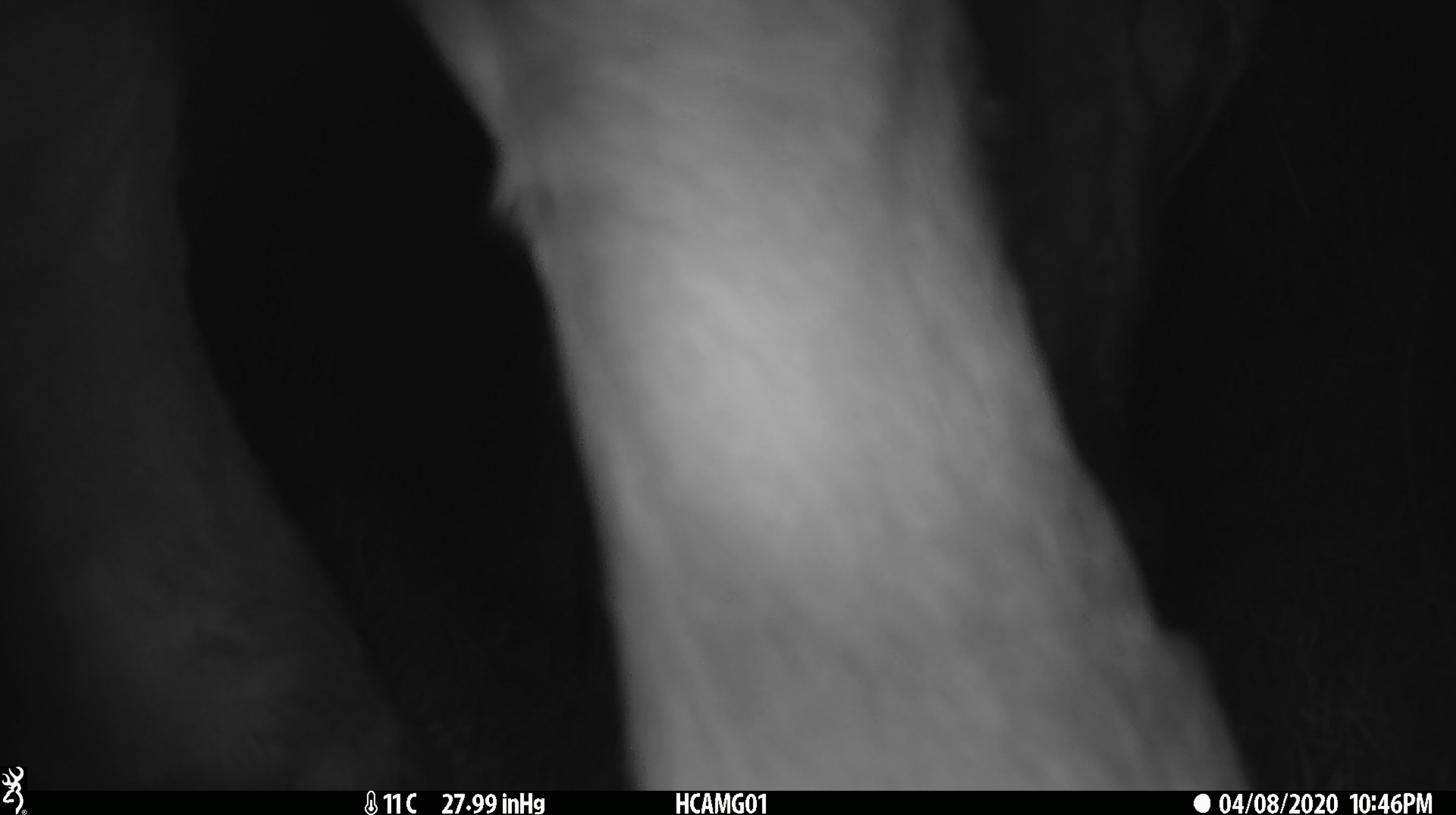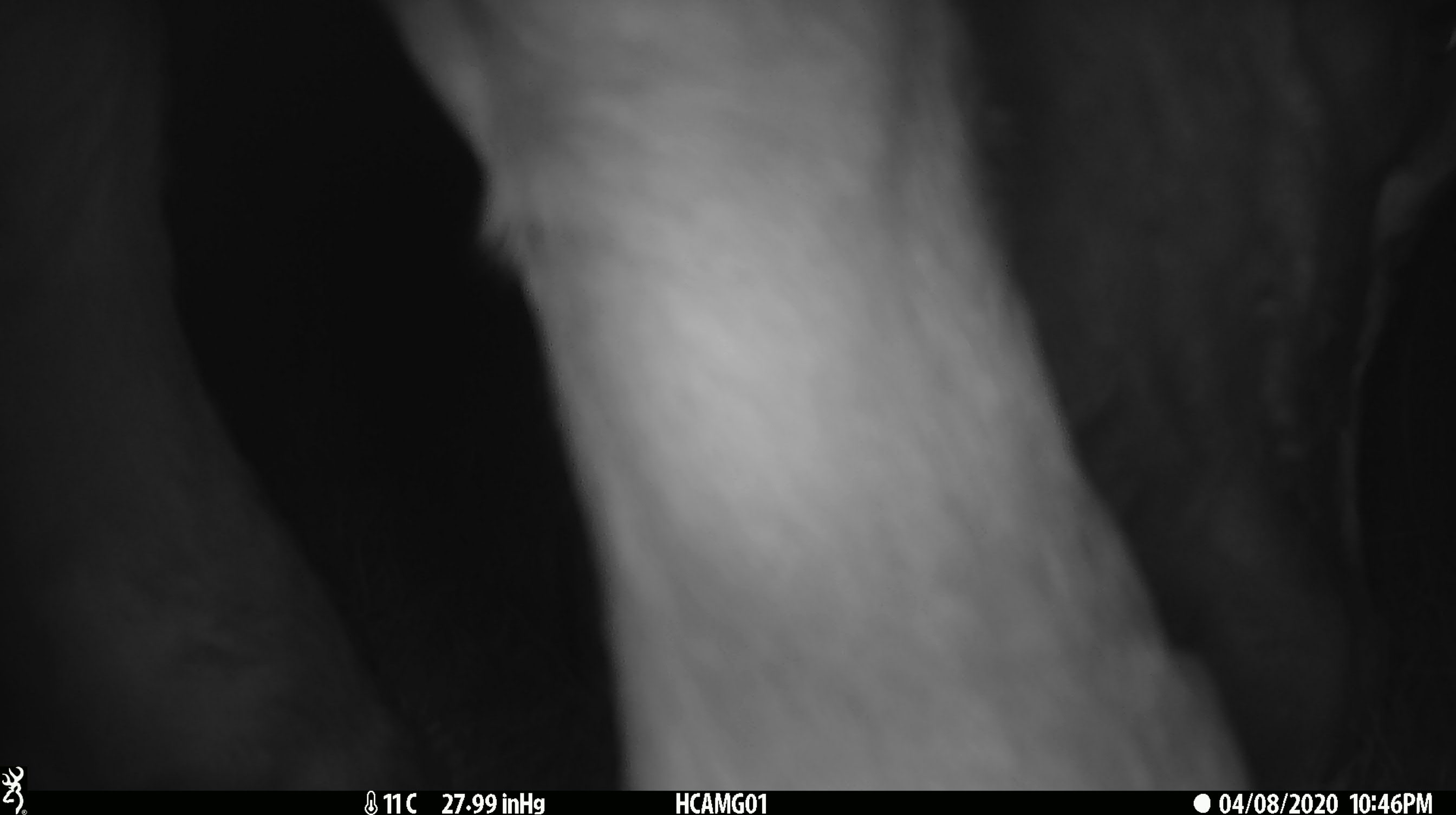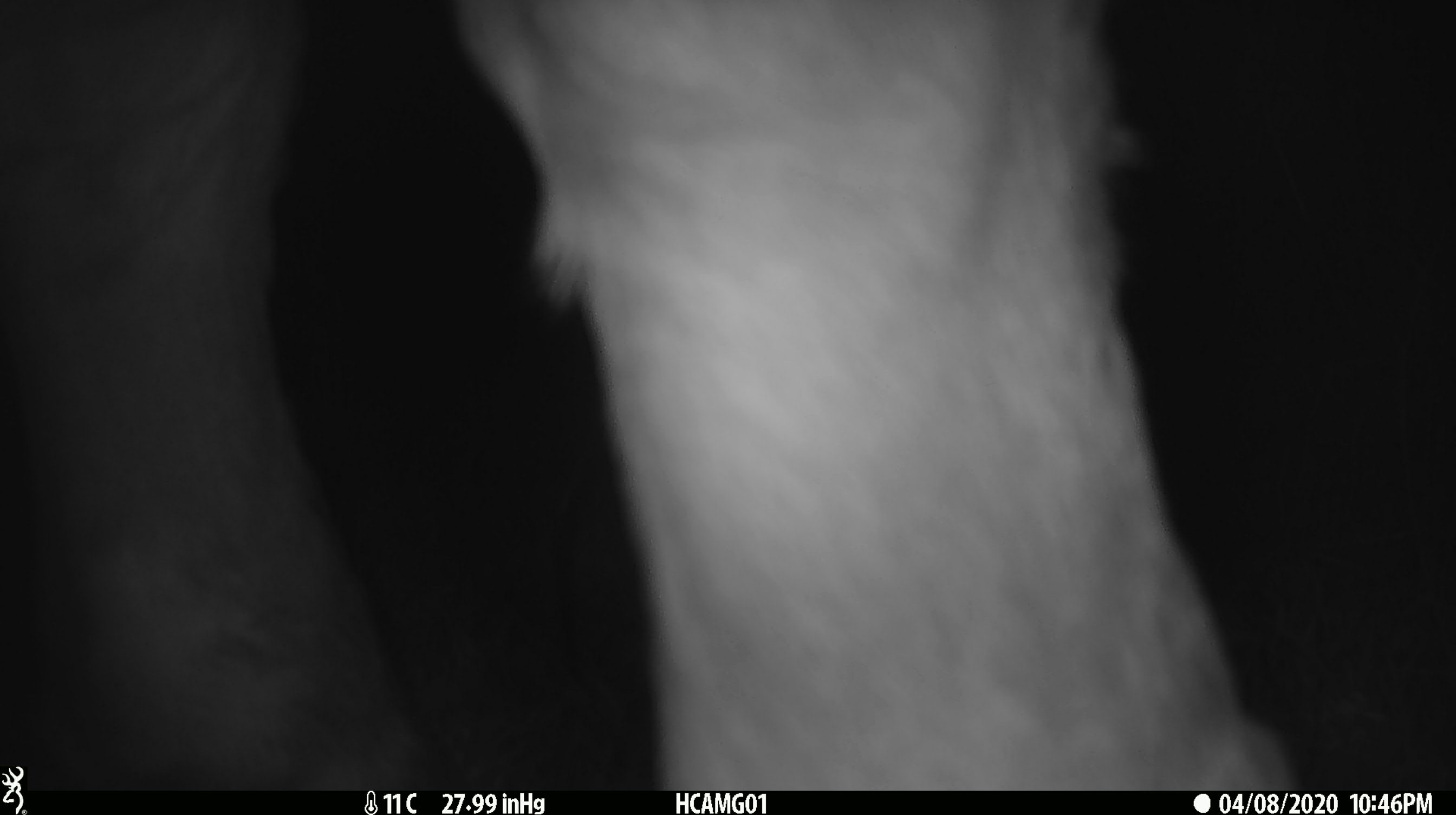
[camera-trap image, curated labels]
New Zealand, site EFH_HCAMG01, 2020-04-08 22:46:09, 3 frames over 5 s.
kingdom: Animalia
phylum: Chordata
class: Mammalia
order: Artiodactyla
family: Bovidae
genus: Bos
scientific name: Bos taurus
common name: domestic cow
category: cow